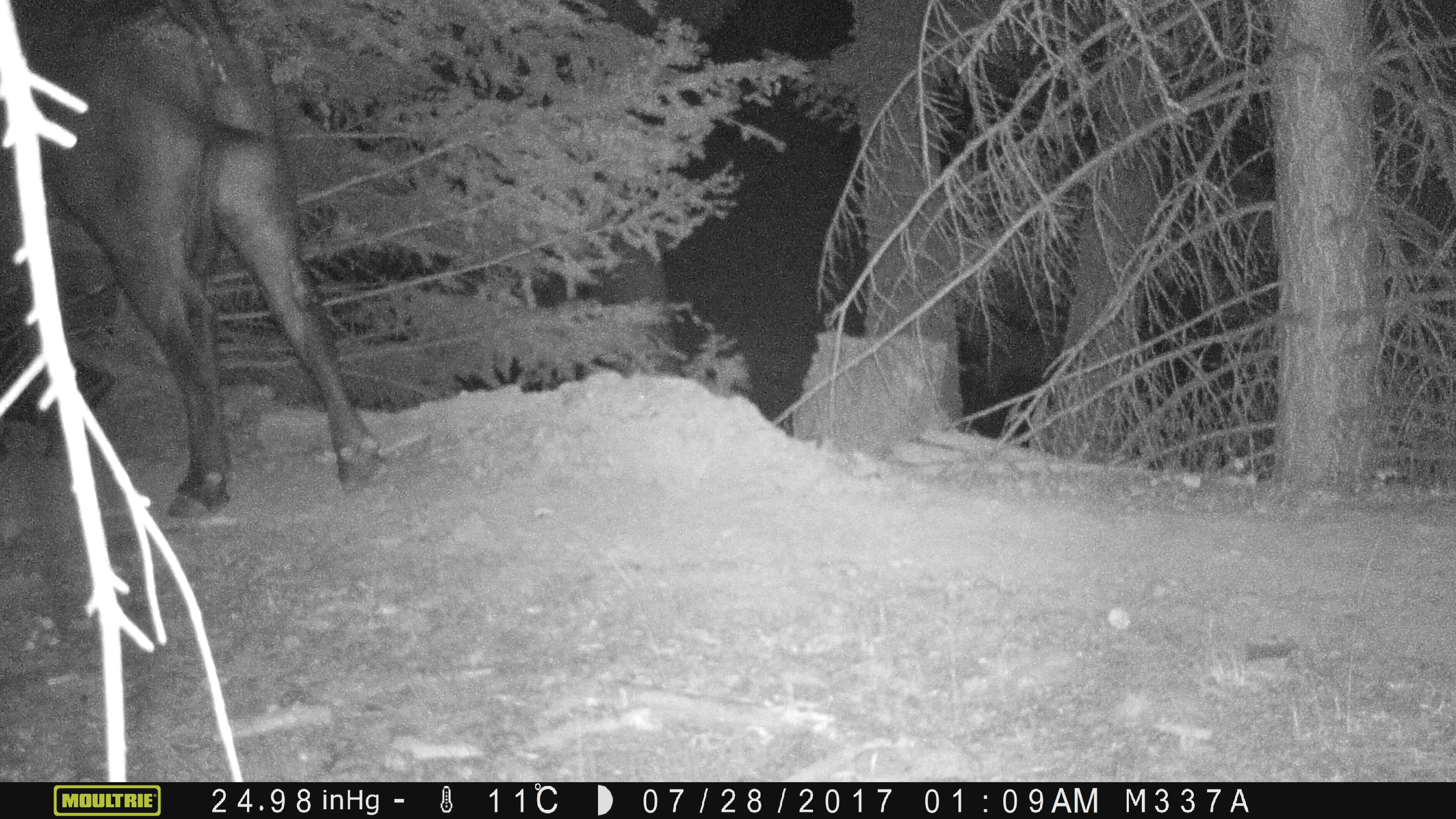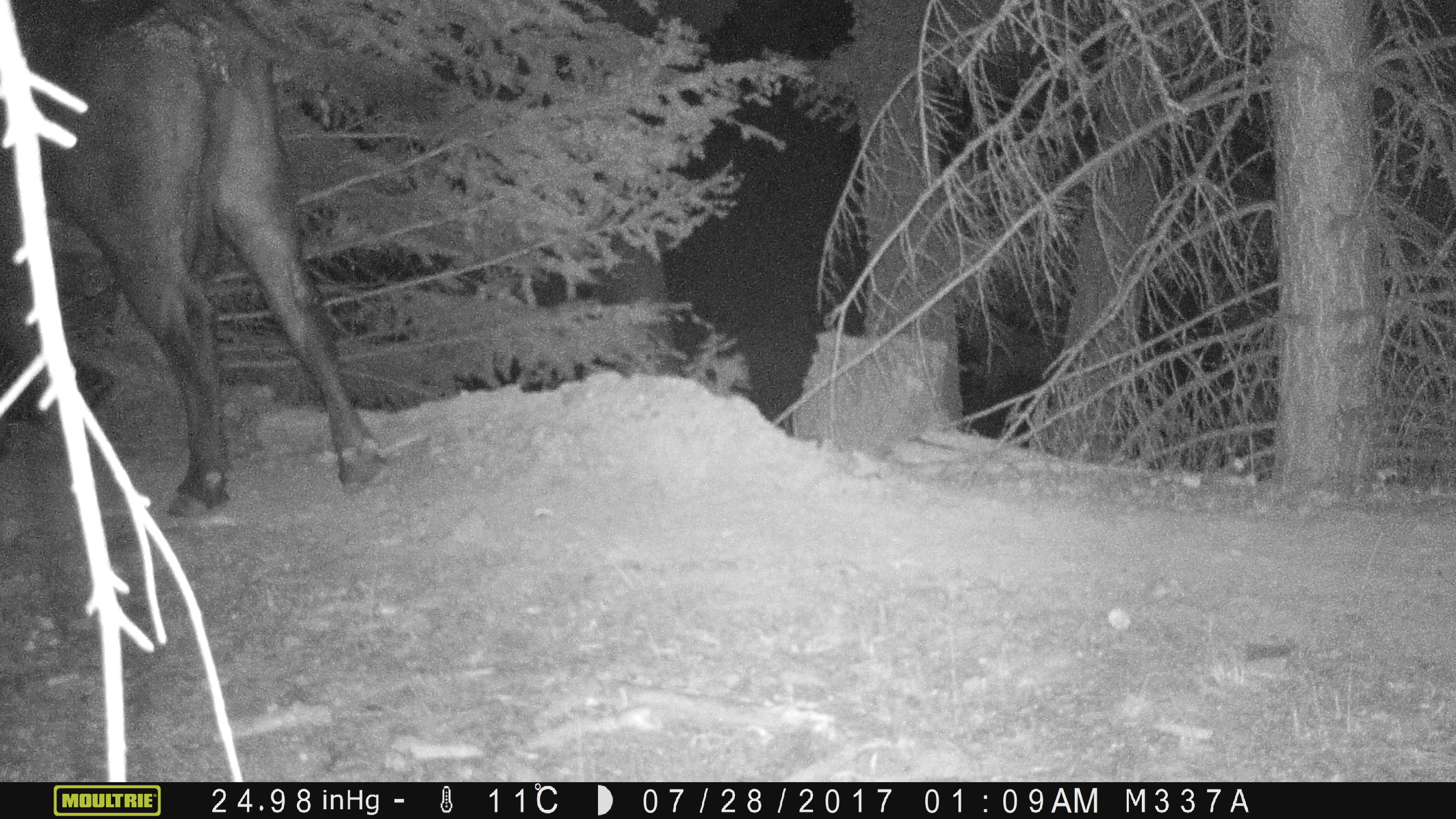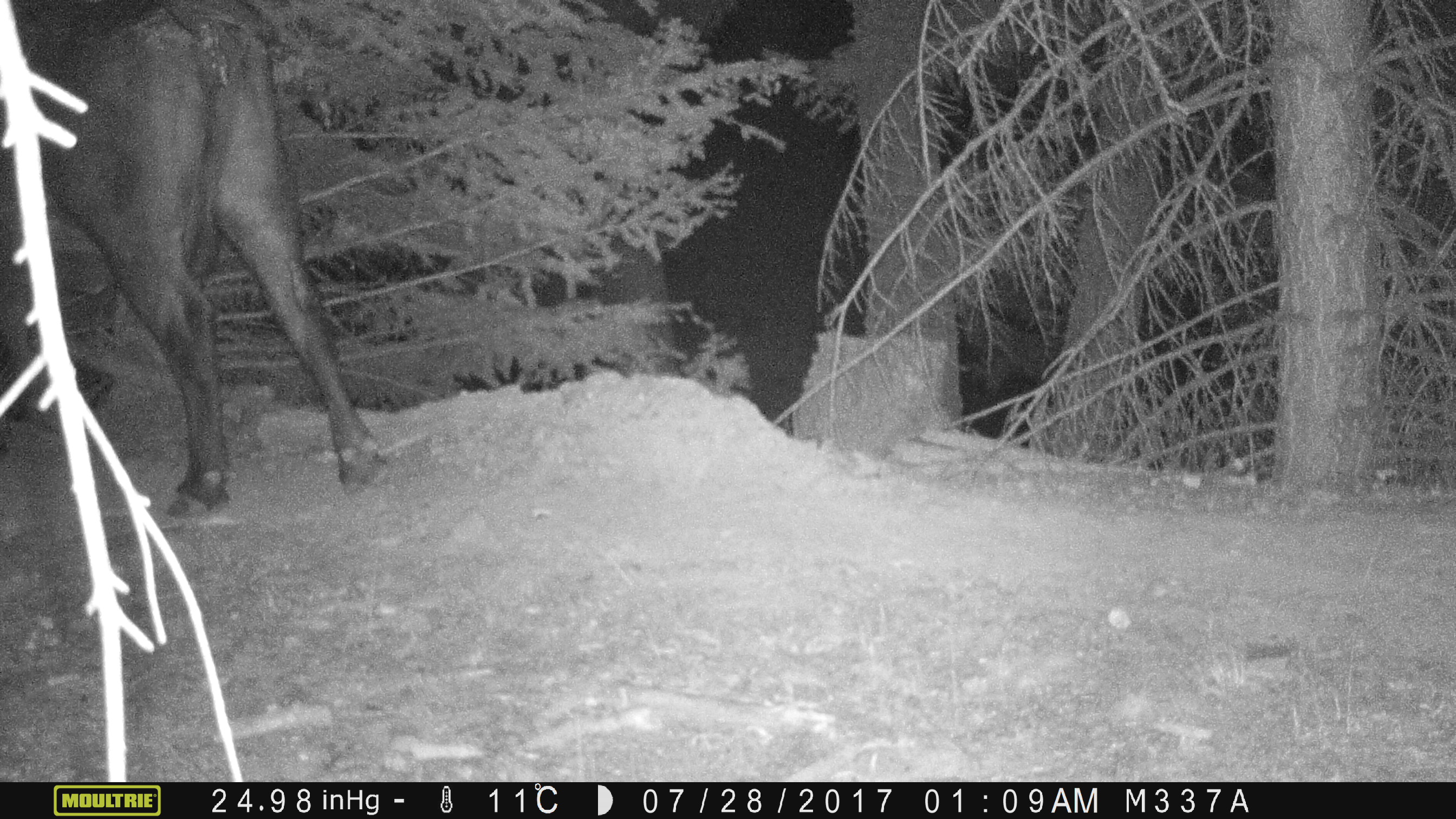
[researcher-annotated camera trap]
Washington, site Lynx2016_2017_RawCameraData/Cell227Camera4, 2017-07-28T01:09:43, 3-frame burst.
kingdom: Animalia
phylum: Chordata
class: Mammalia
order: Artiodactyla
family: Bovidae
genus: Bos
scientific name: Bos taurus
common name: domestic cattle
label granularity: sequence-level